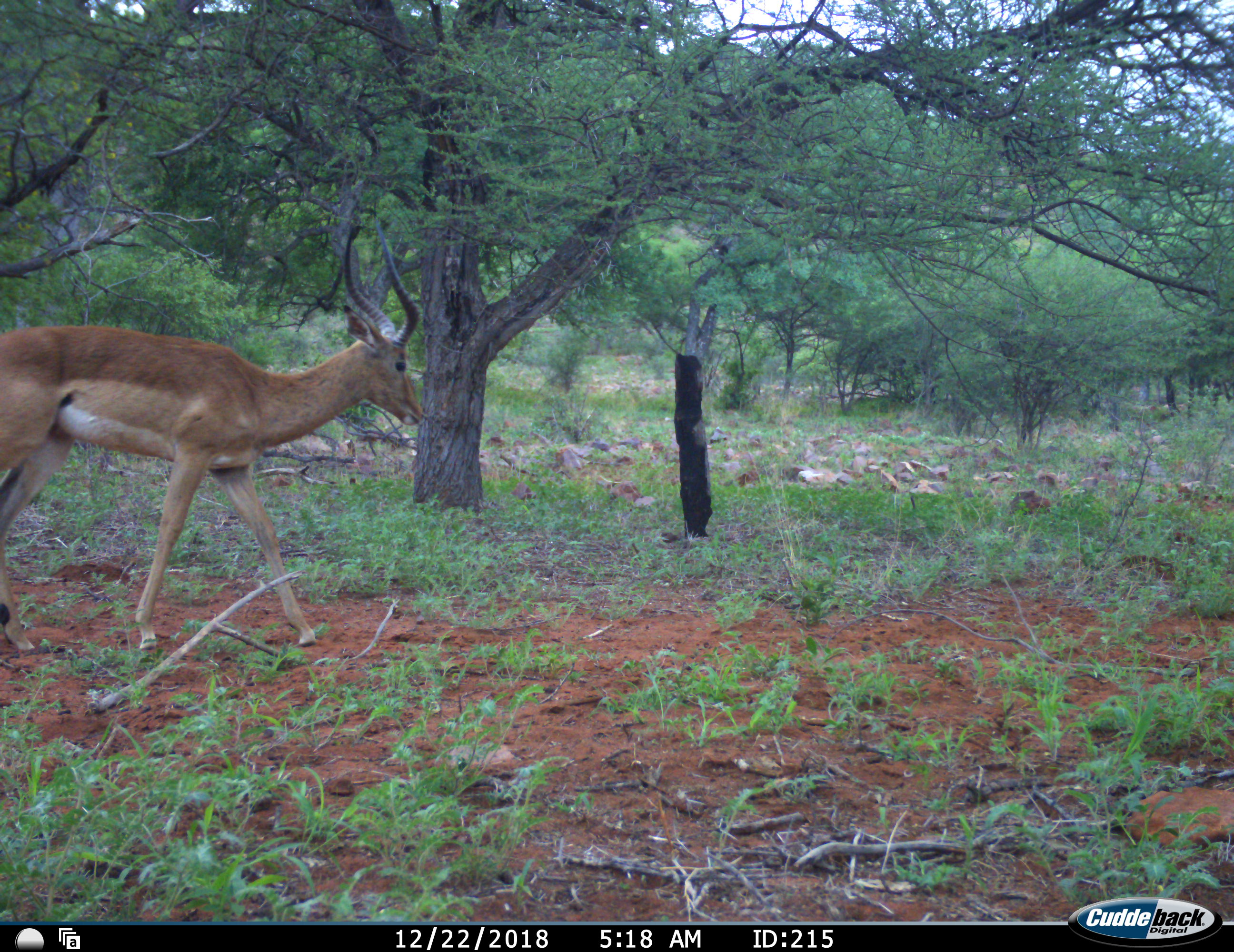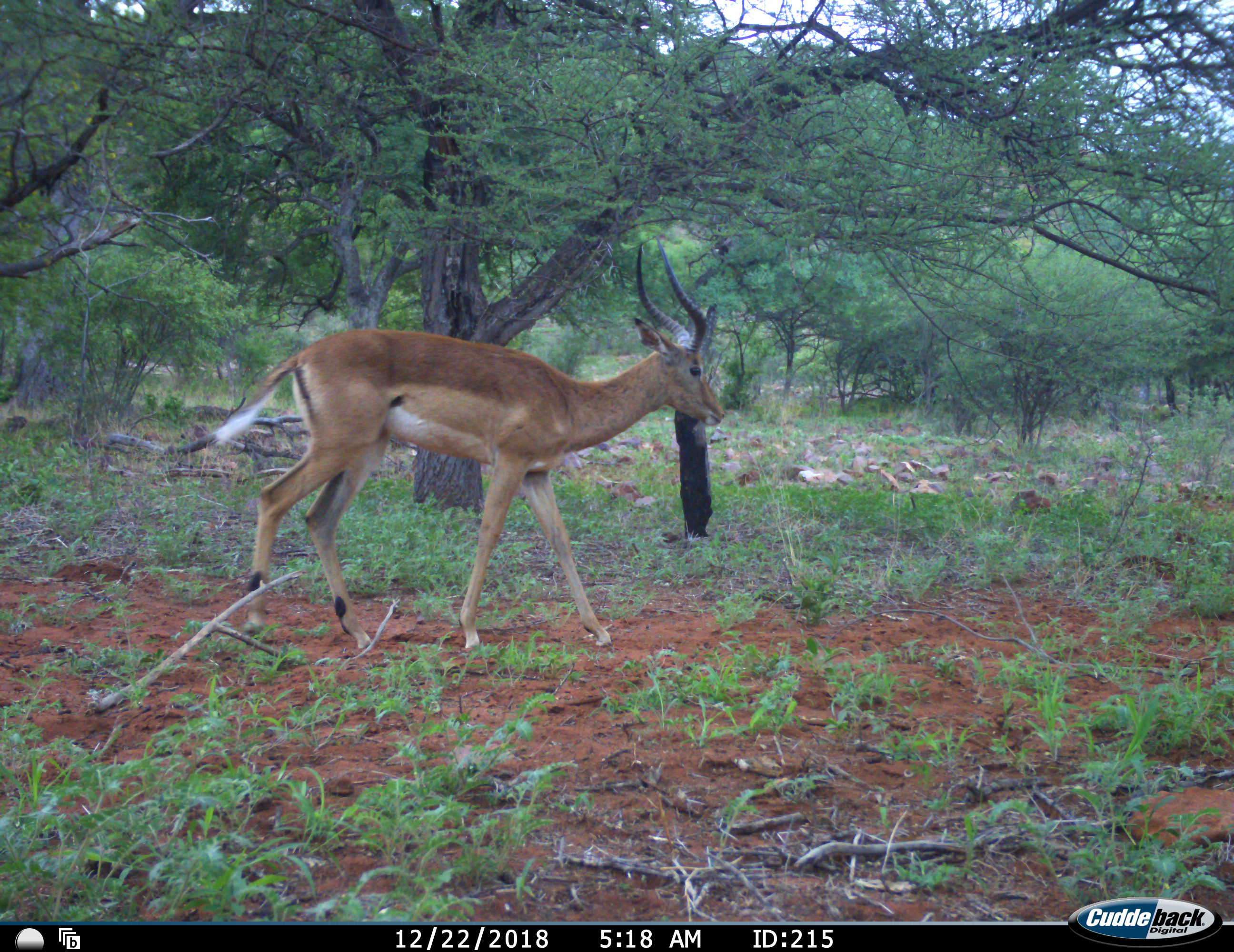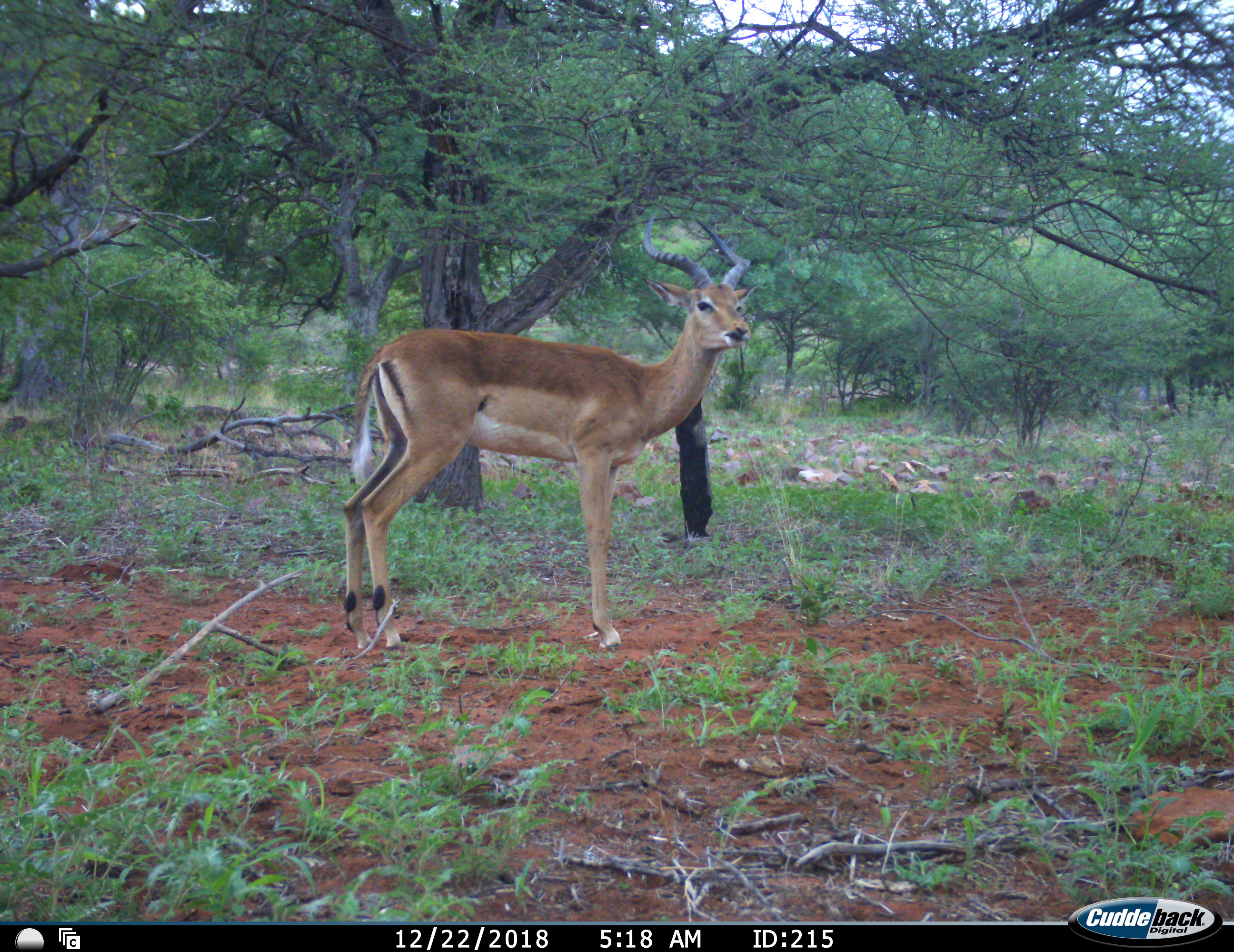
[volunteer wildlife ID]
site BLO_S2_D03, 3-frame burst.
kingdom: Animalia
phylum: Chordata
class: Mammalia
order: Artiodactyla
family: Bovidae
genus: Aepyceros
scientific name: Aepyceros melampus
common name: impala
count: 1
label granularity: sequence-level